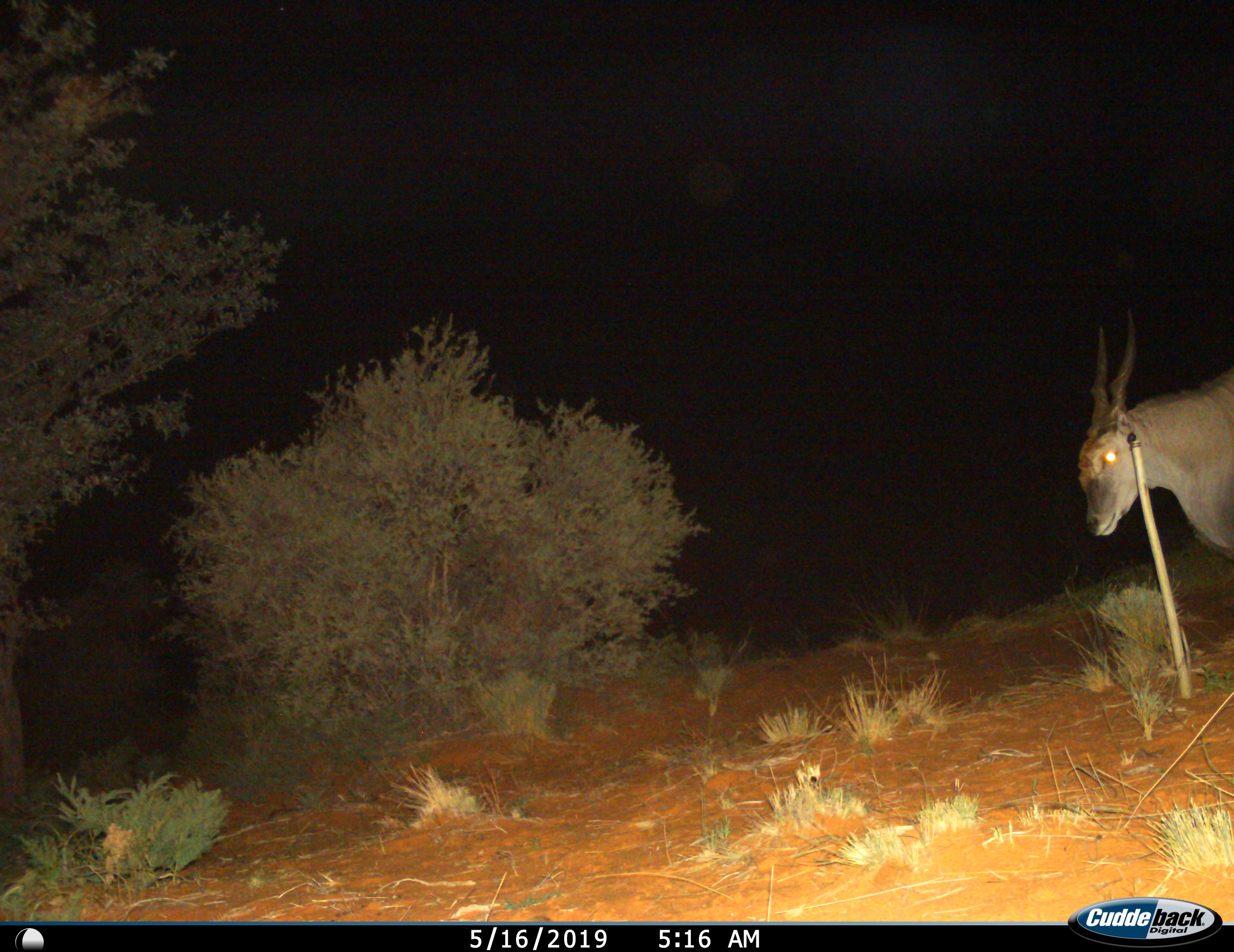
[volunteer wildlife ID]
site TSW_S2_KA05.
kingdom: Animalia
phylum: Chordata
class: Mammalia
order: Artiodactyla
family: Bovidae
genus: Tragelaphus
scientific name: Tragelaphus oryx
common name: eland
Eland (Tragelaphus oryx), count 1. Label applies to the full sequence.